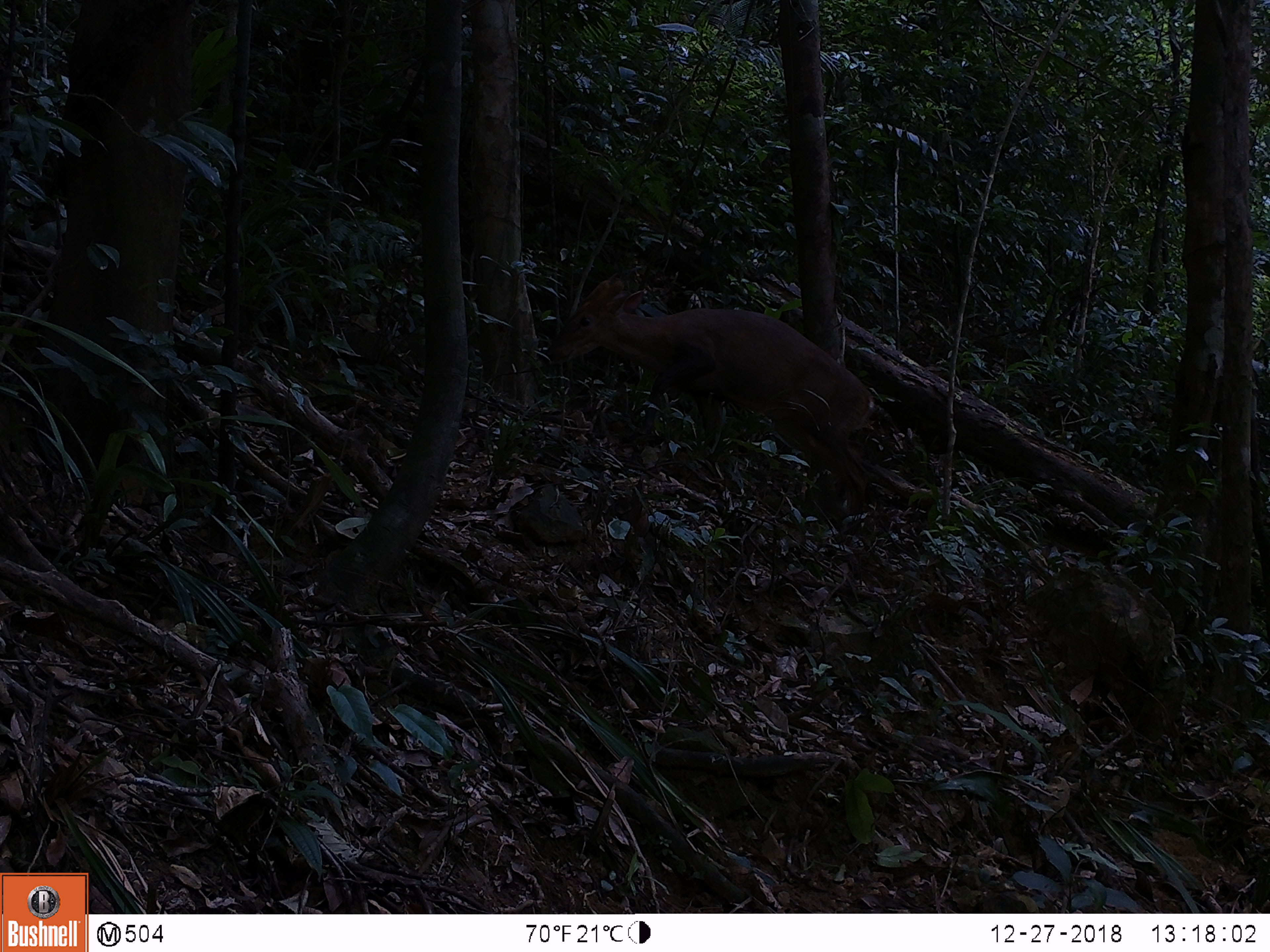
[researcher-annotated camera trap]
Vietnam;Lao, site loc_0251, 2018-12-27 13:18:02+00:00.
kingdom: Animalia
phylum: Chordata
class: Mammalia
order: Artiodactyla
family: Cervidae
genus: Muntiacus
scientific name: Muntiacus vuquangensis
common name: large-antlered muntjac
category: large antlered muntjac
Large antlered muntjac (large-antlered muntjac) (Muntiacus vuquangensis). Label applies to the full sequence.